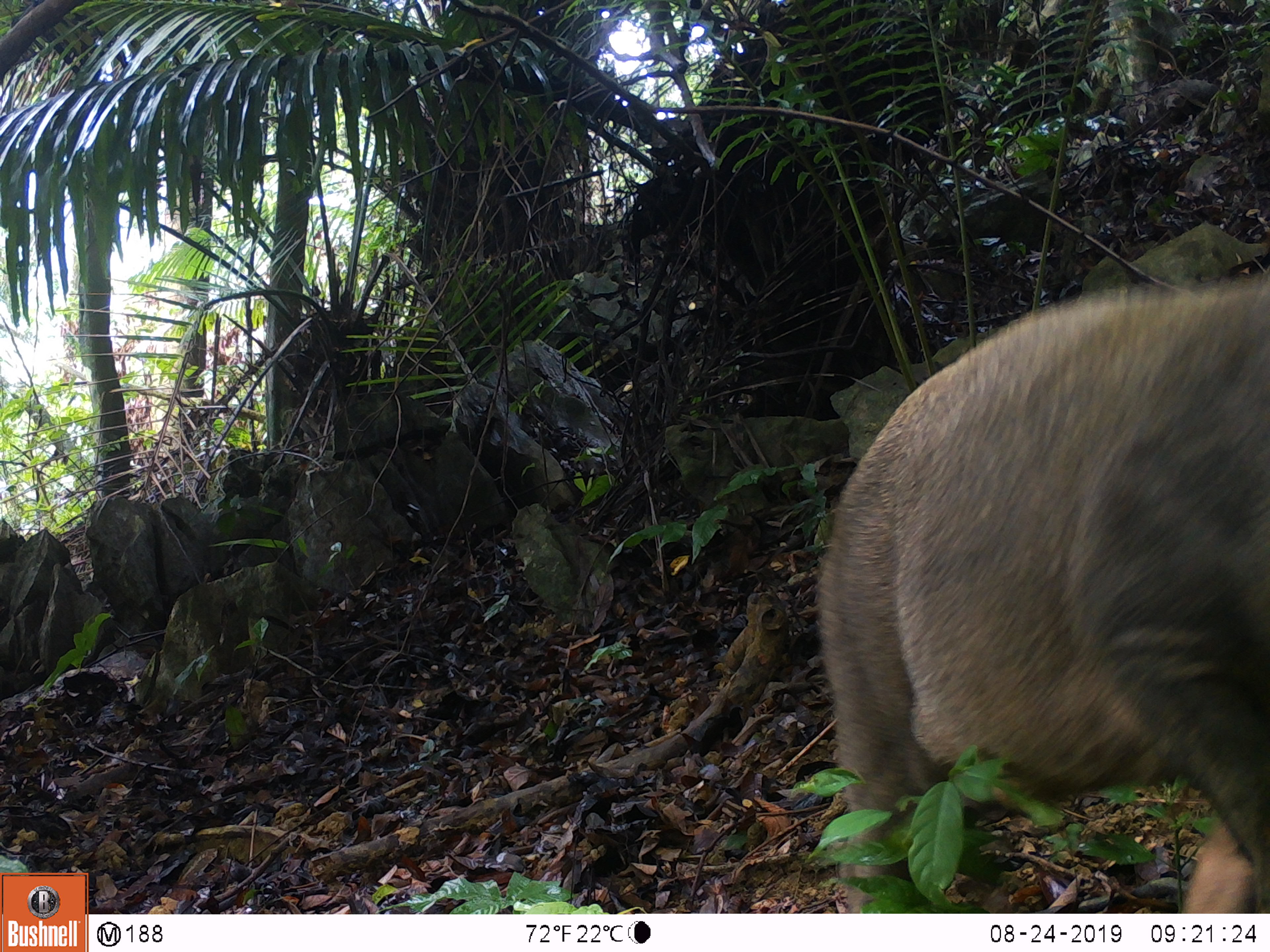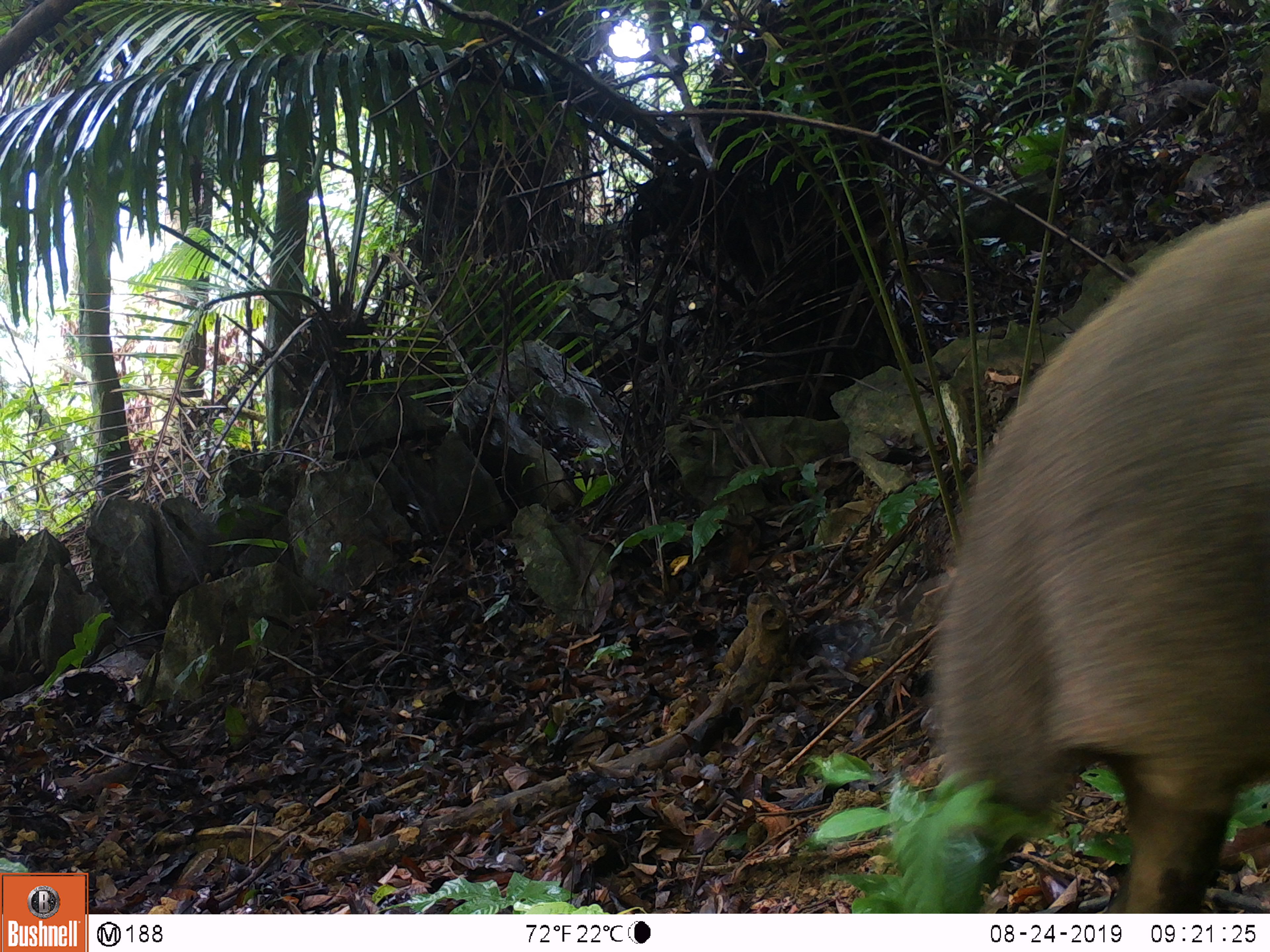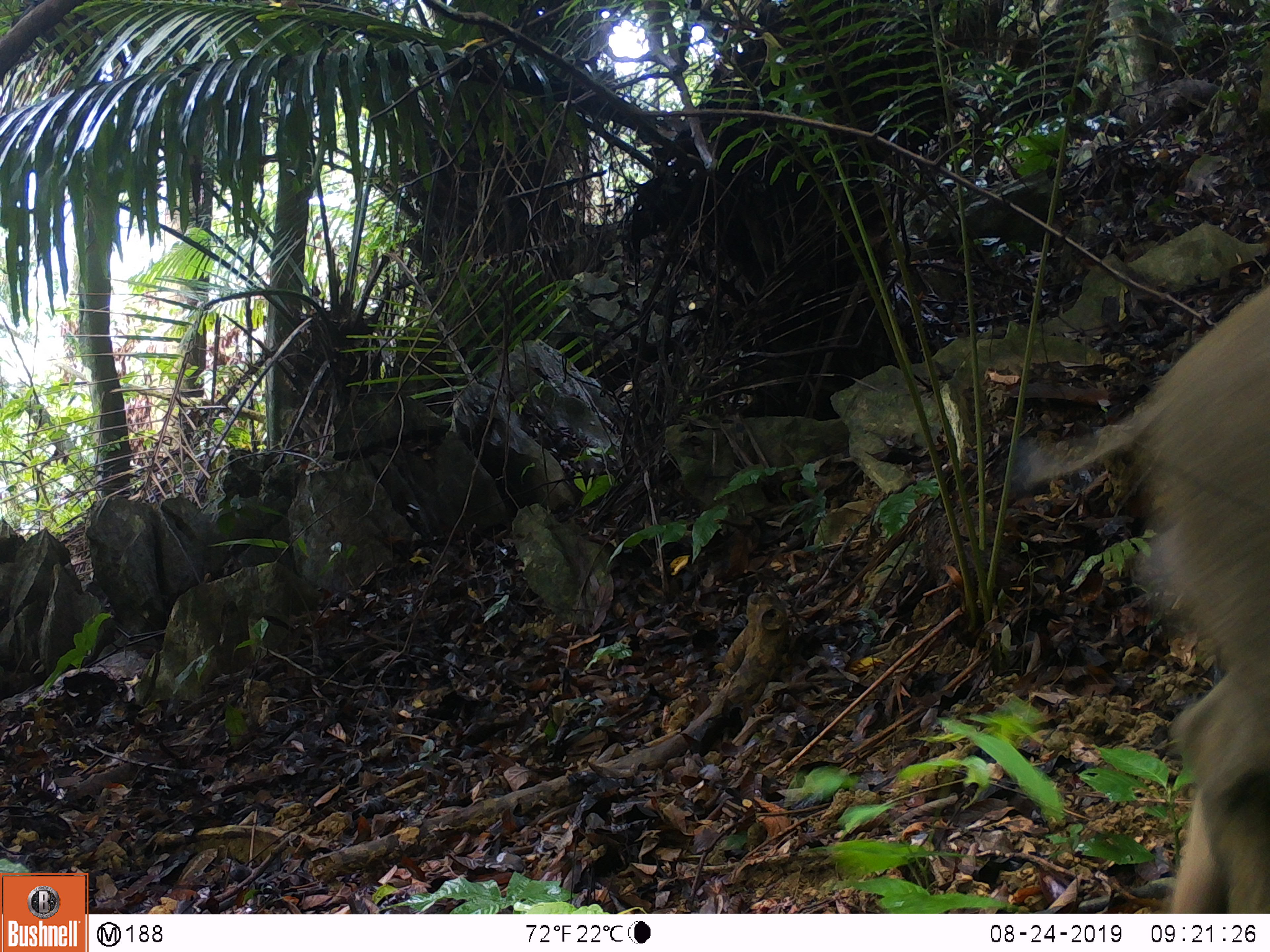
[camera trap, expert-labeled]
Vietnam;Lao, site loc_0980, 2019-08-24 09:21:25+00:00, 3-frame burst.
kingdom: Animalia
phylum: Chordata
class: Mammalia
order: Artiodactyla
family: Suidae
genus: Sus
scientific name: Sus scrofa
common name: eurasian wild pig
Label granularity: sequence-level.